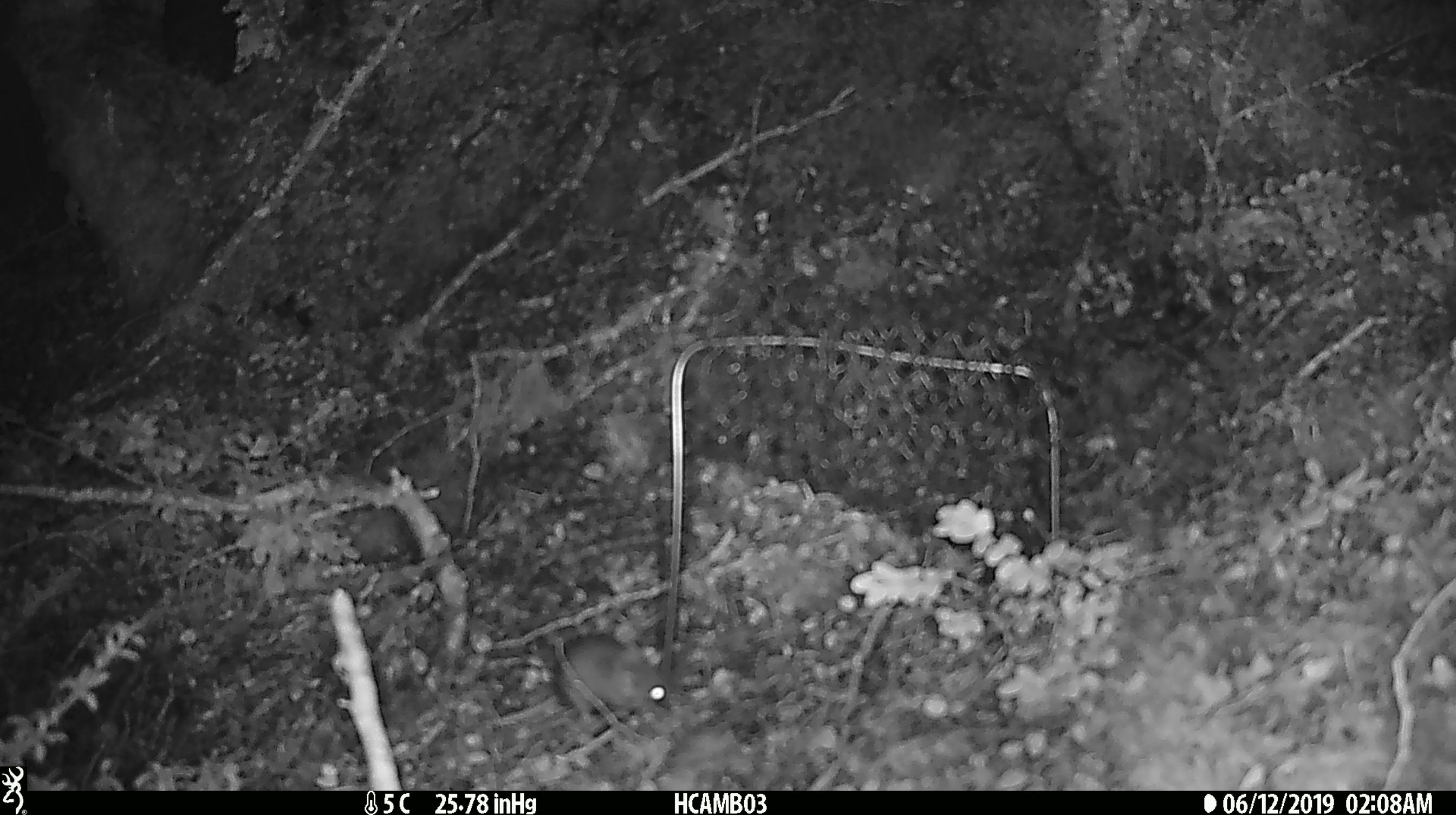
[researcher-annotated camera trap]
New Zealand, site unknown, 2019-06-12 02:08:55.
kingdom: Animalia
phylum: Chordata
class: Mammalia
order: Rodentia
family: Muridae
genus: Mus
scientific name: Mus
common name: mouse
Mouse (Mus).